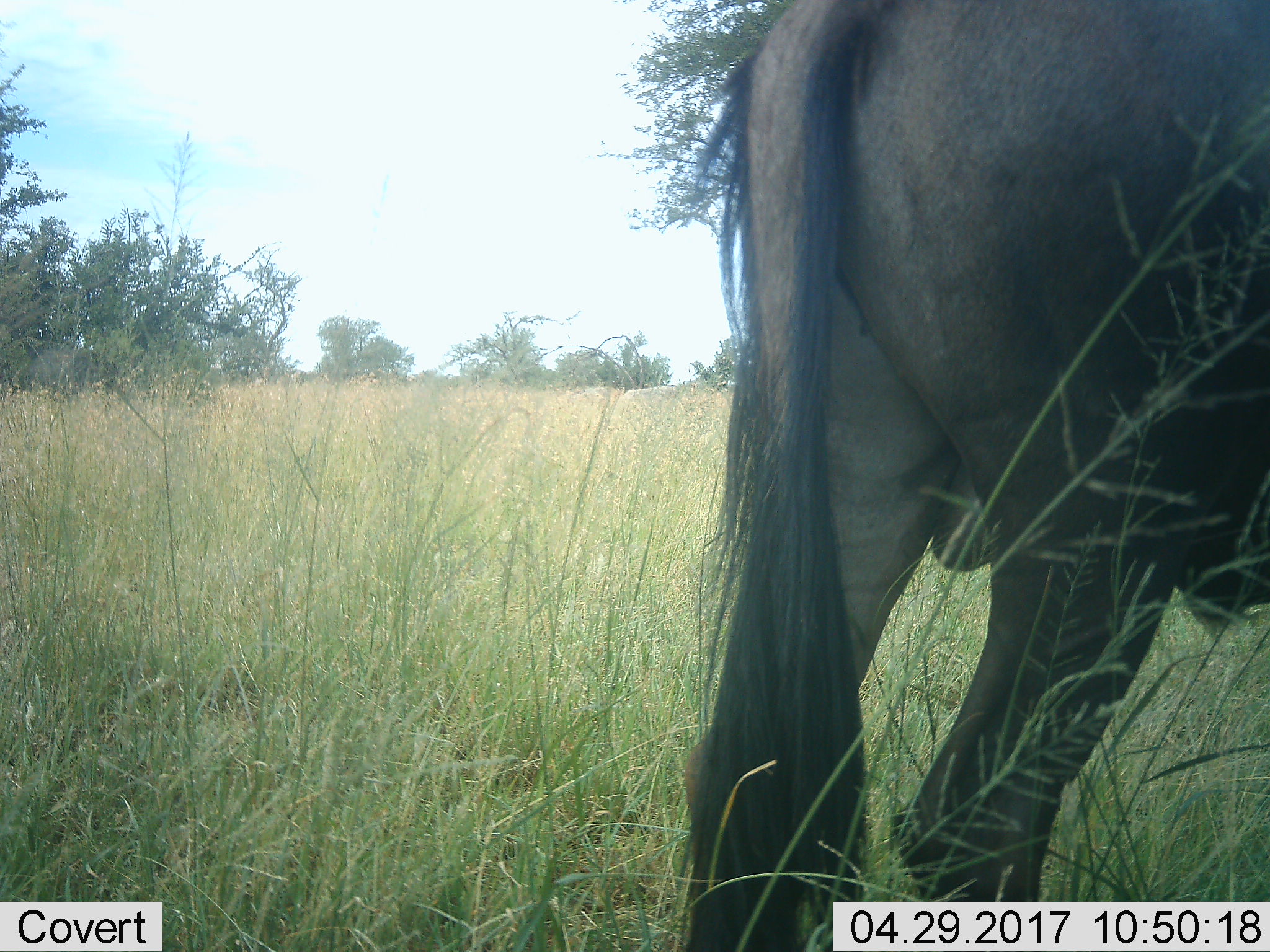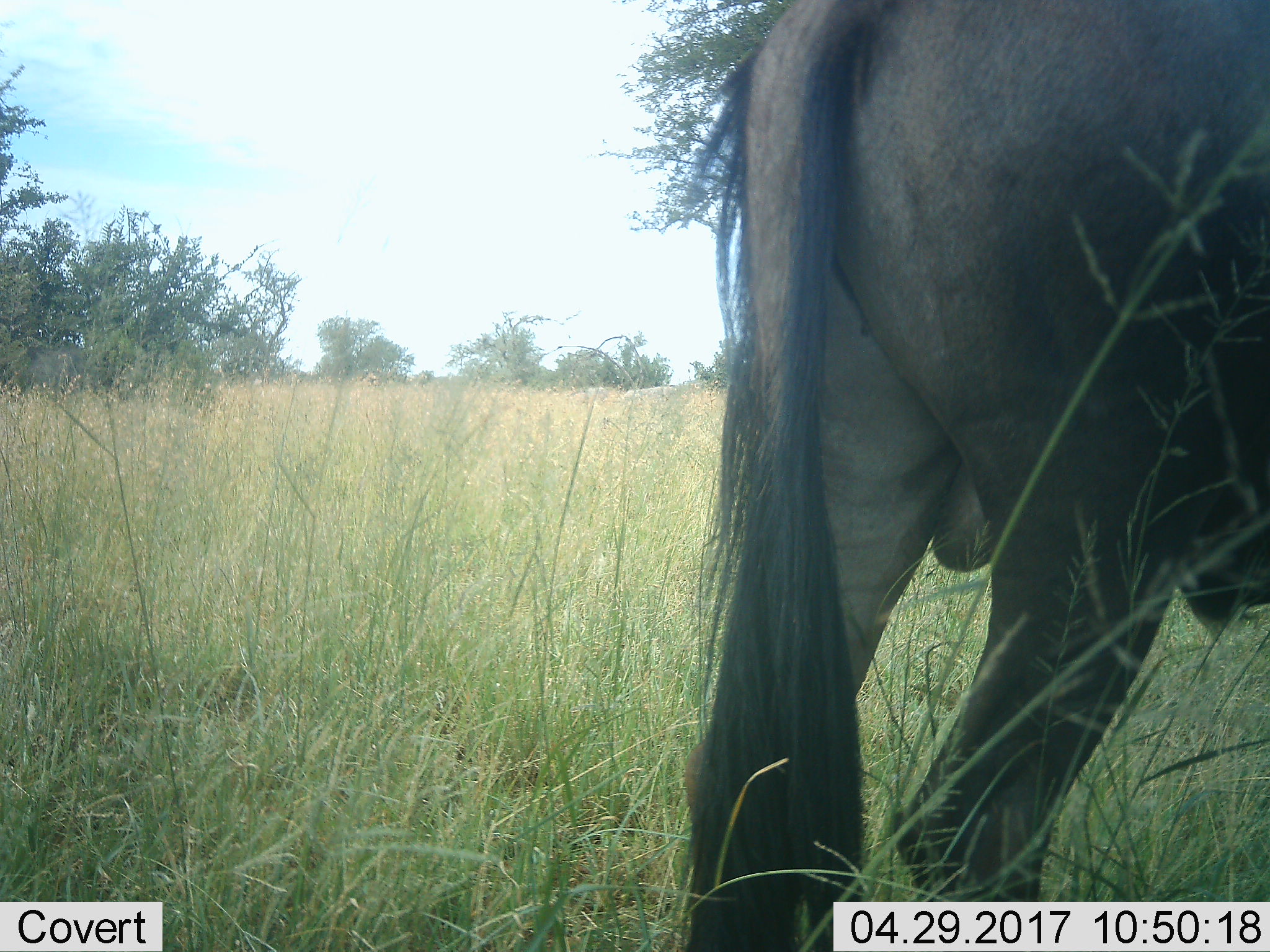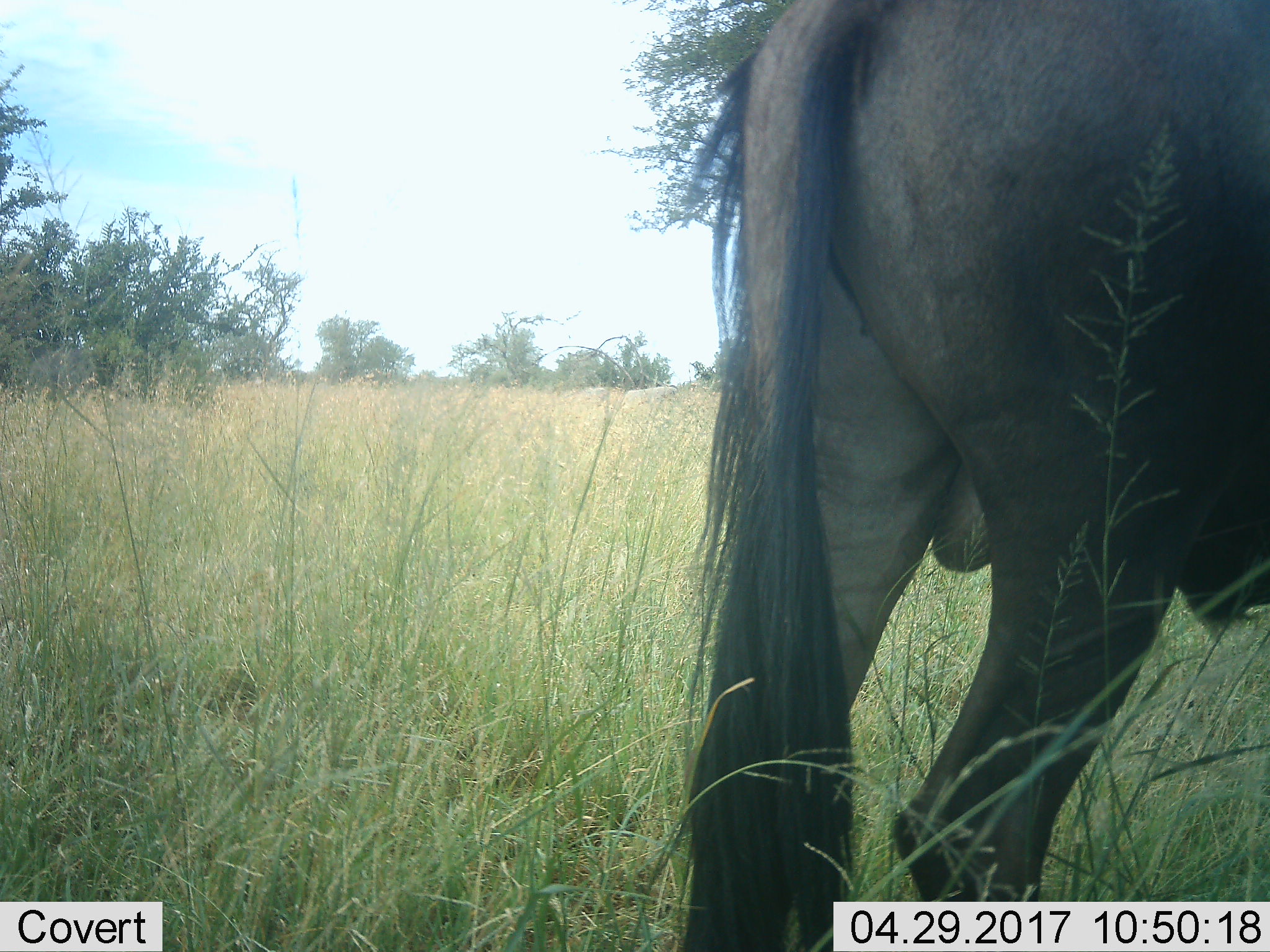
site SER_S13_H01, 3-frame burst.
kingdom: Animalia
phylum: Chordata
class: Mammalia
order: Artiodactyla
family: Bovidae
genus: Connochaetes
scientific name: Connochaetes taurinus taurinus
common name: blue wildebeest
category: wildebeestblue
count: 1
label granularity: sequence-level